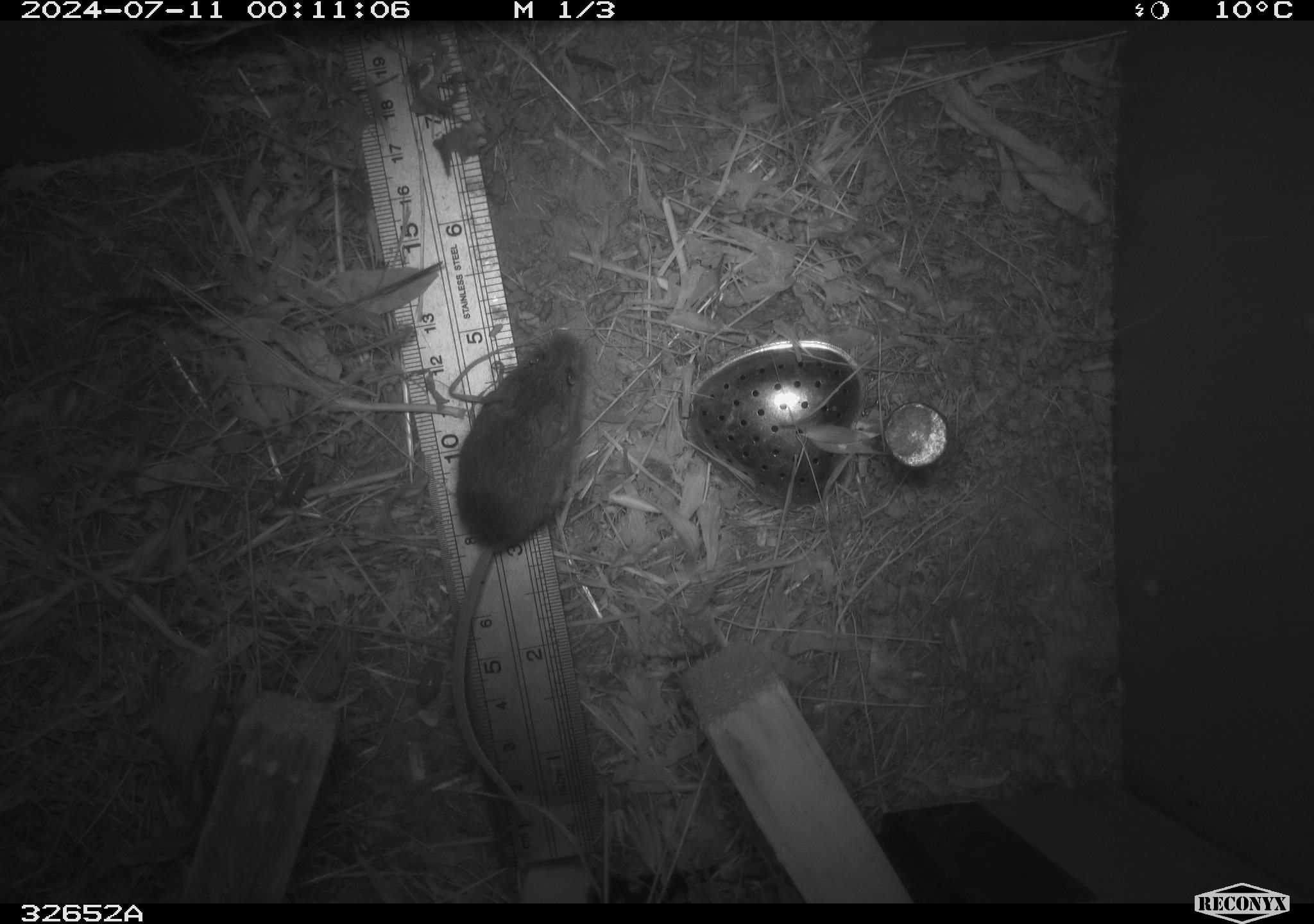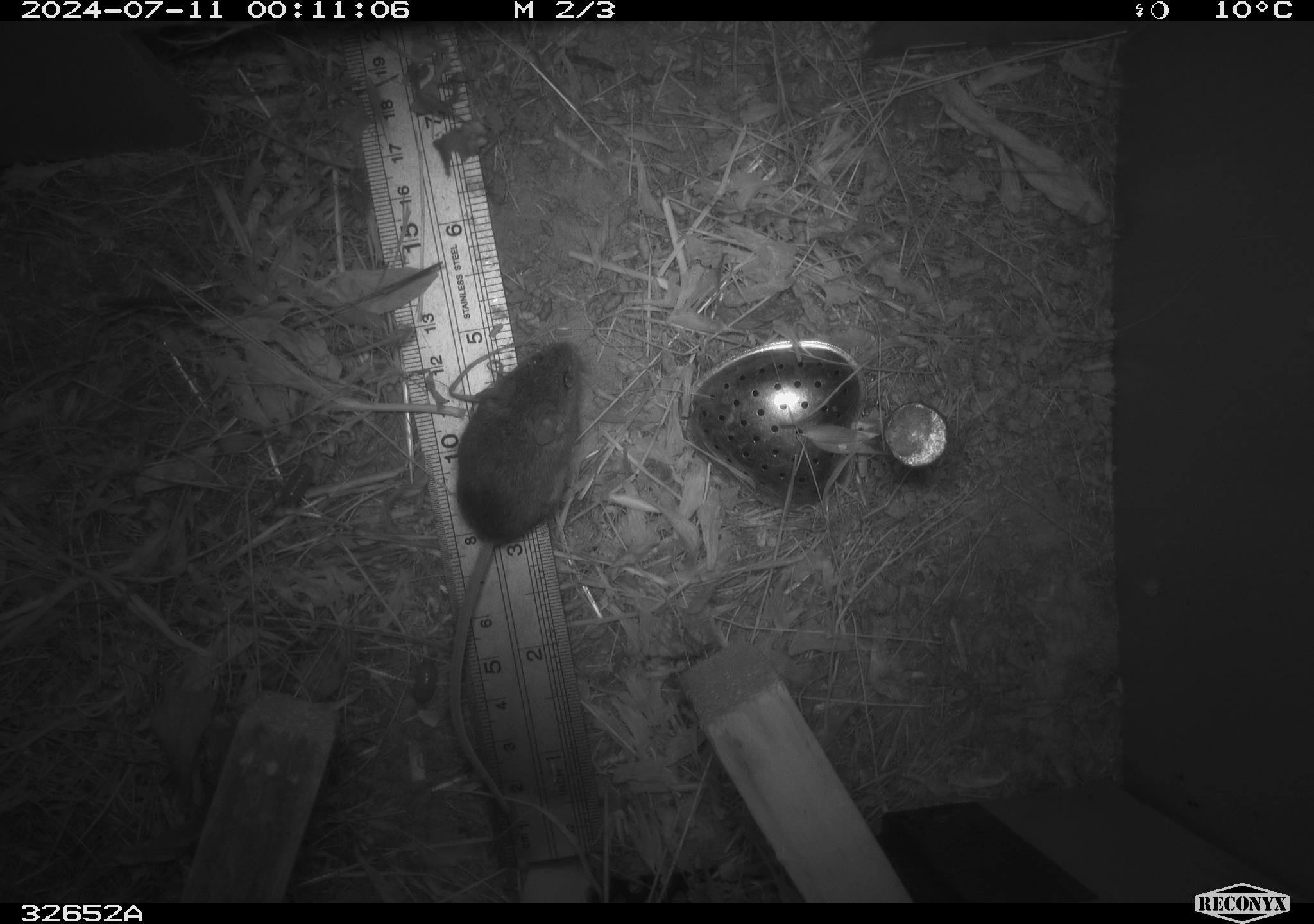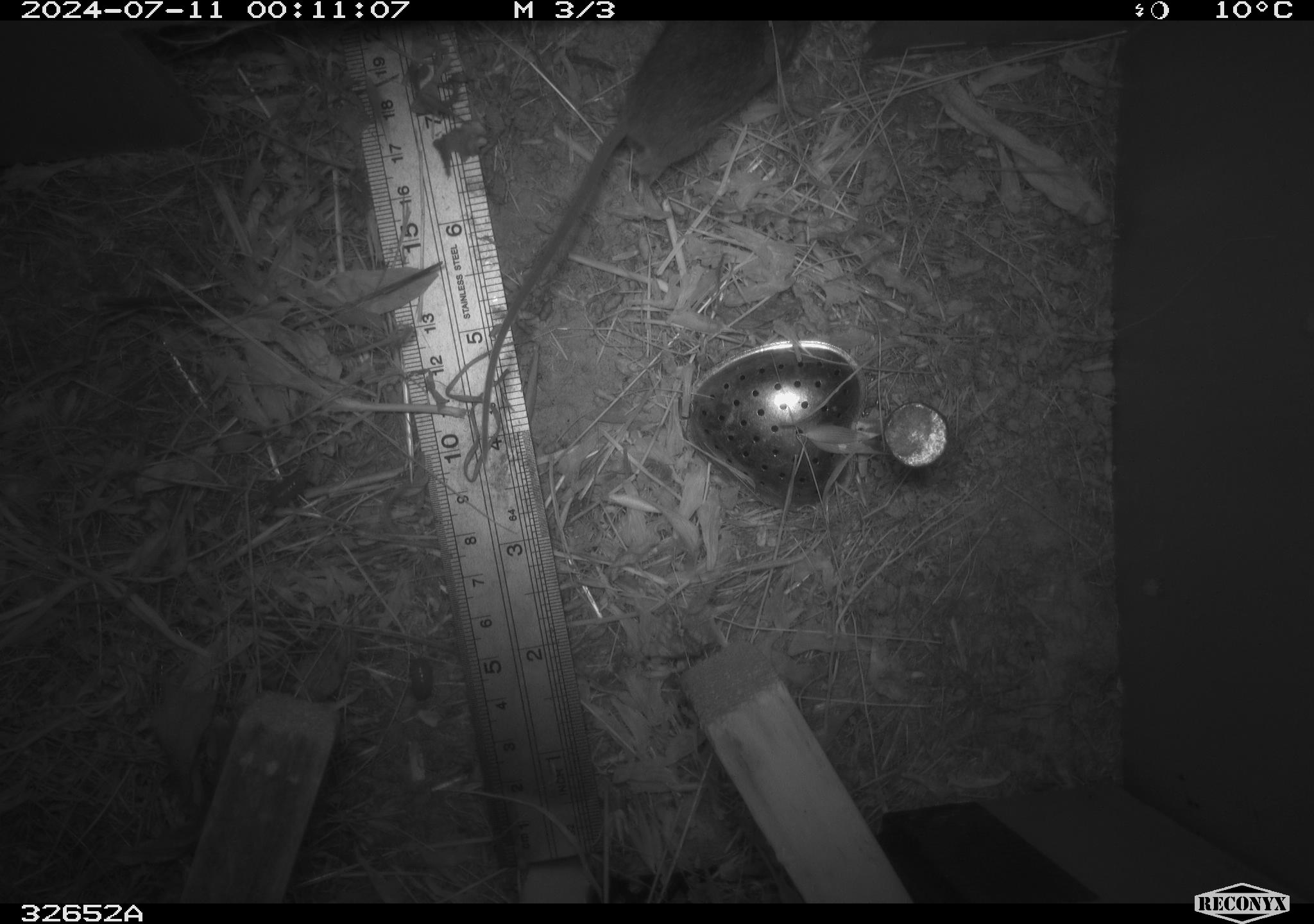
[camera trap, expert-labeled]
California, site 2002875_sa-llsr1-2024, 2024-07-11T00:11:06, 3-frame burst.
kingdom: Animalia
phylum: Chordata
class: Mammalia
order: Rodentia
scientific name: Rodentia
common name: mouse species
Mouse species (Rodentia).